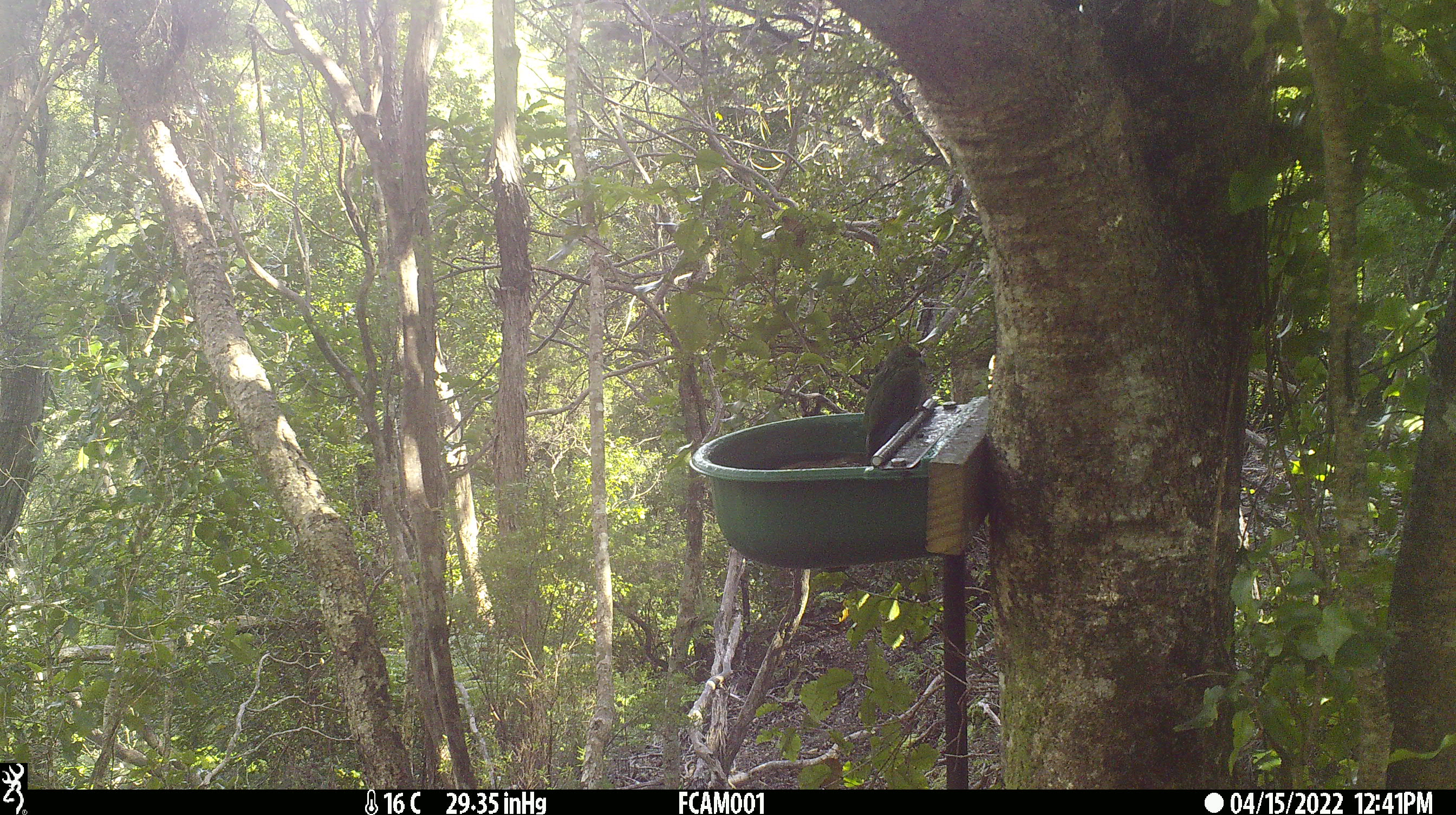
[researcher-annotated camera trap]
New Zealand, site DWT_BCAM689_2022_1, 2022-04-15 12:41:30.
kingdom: Animalia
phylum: Chordata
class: Aves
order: Psittaciformes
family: Psittaculidae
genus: Cyanoramphus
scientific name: Cyanoramphus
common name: parakeet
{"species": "parakeet (Cyanoramphus)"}